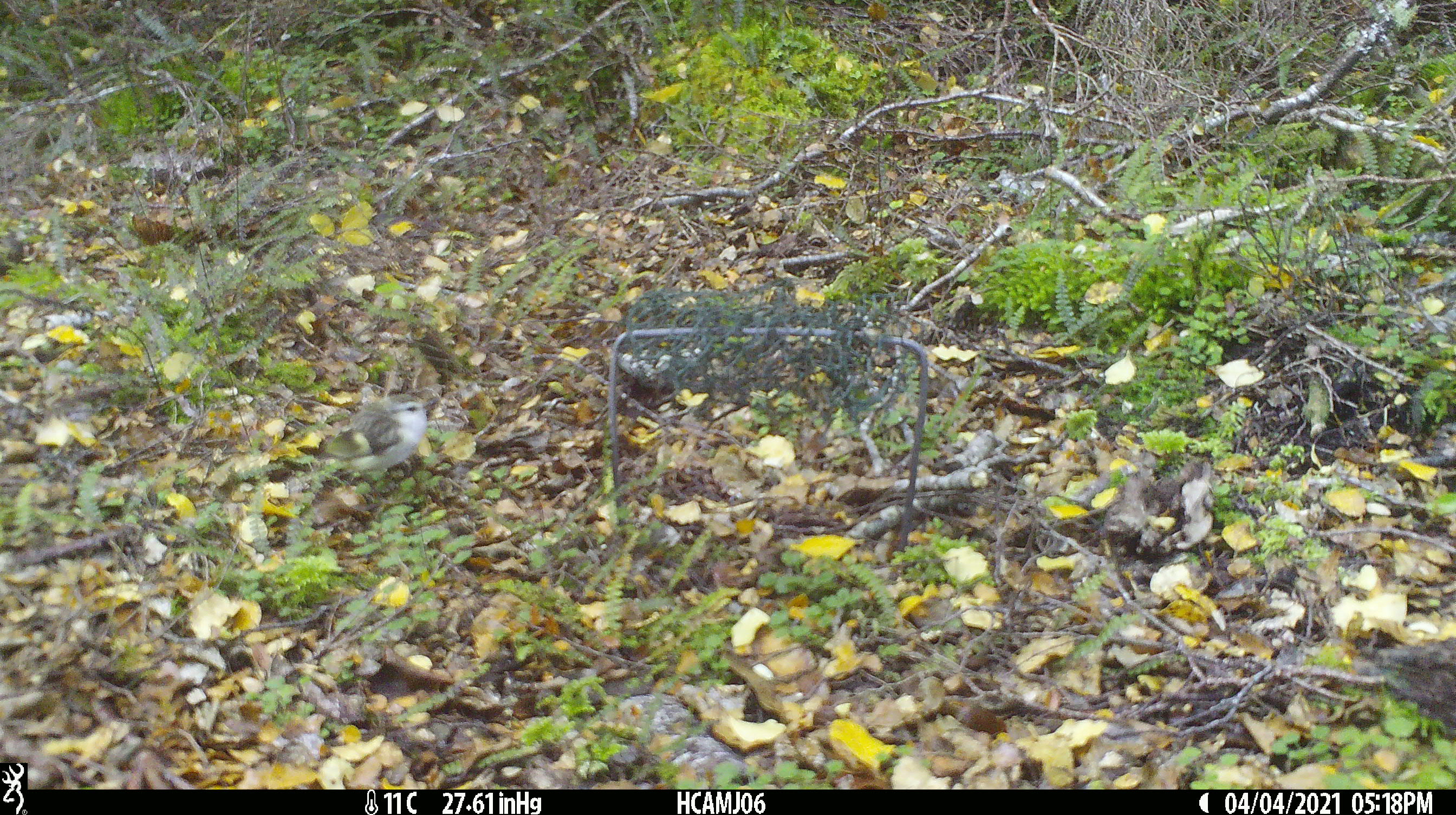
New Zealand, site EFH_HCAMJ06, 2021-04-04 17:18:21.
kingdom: Animalia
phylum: Chordata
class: Aves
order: Passeriformes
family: Acanthisittidae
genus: Acanthisitta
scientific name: Acanthisitta chloris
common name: rifleman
Rifleman (Acanthisitta chloris).